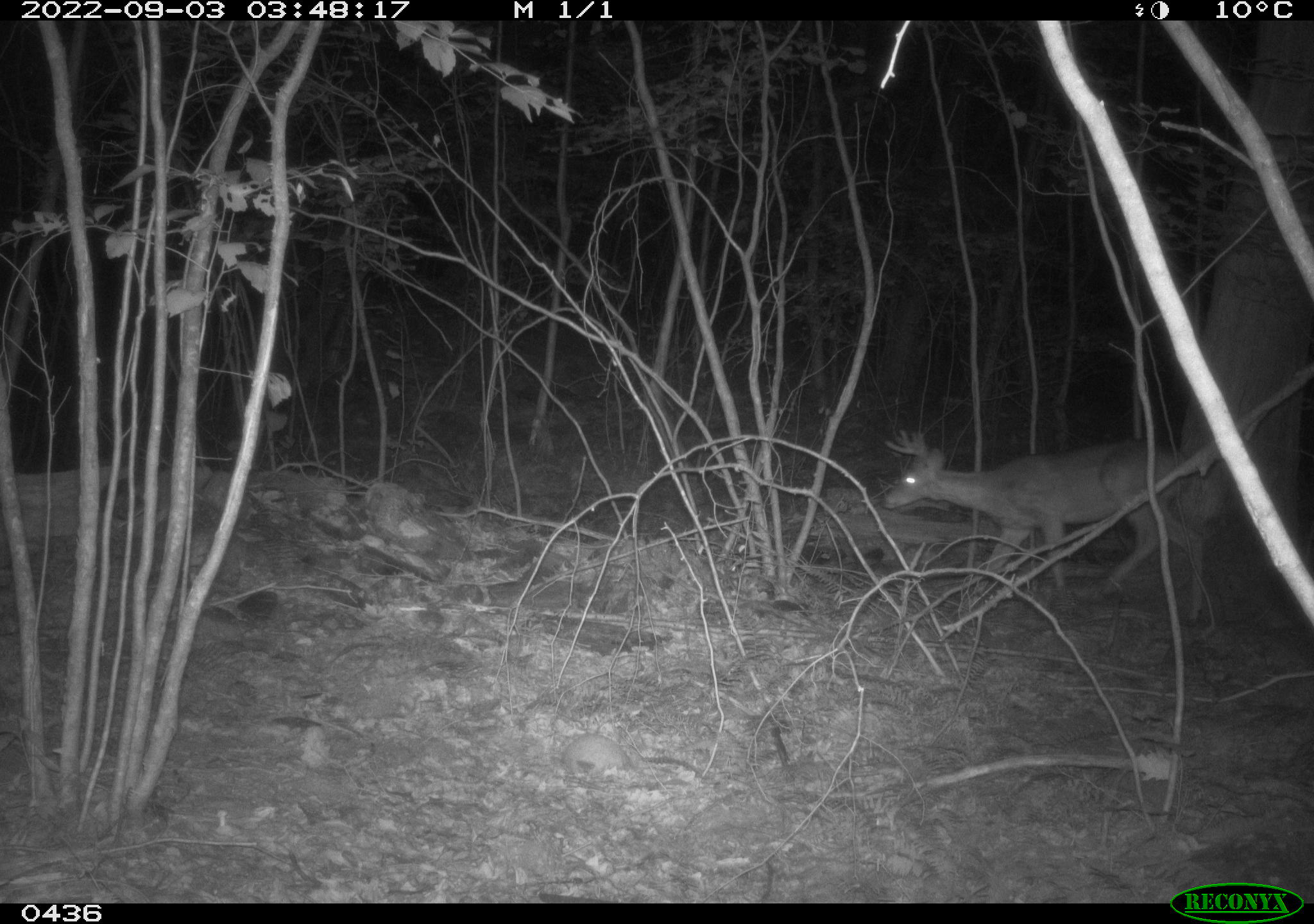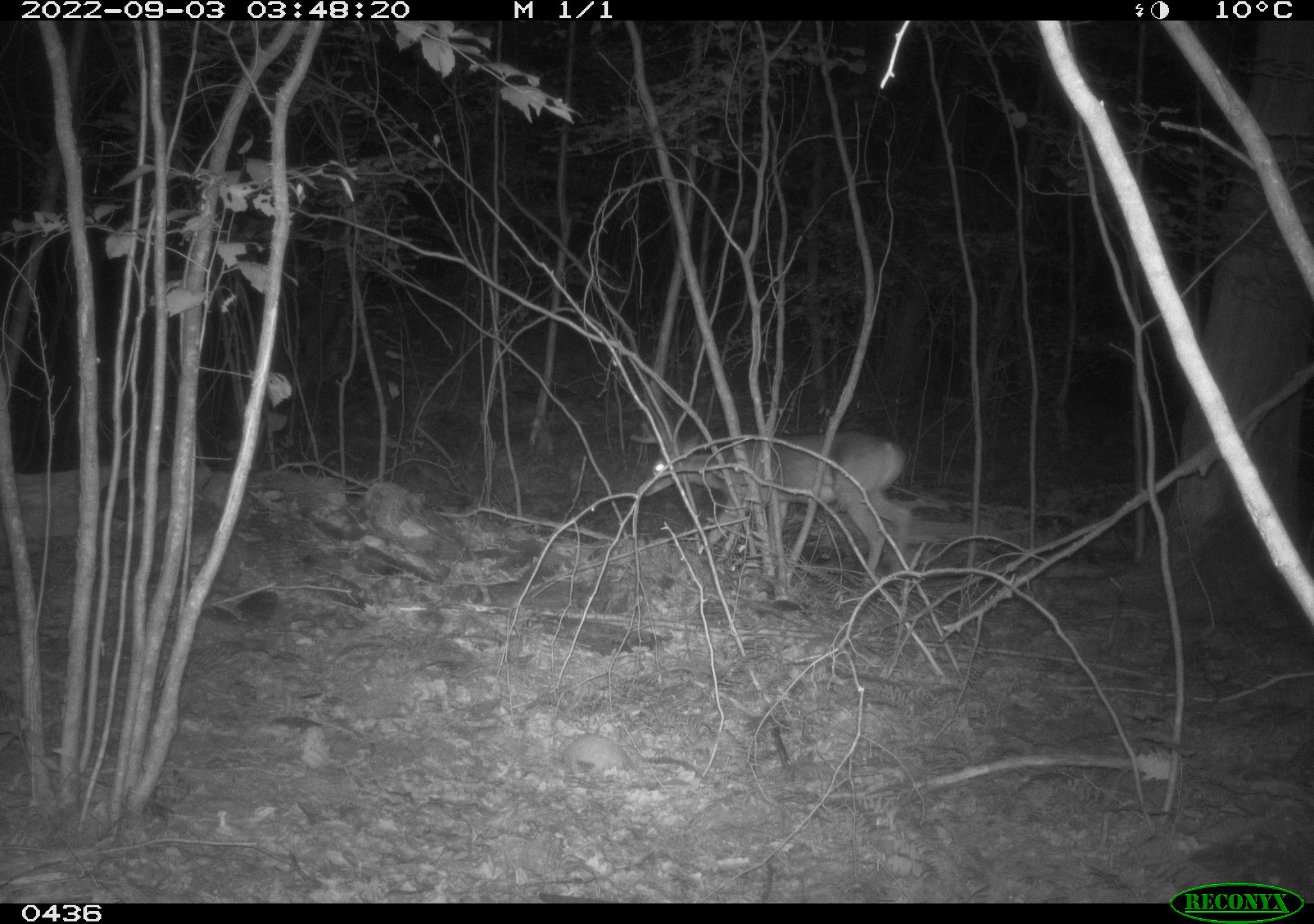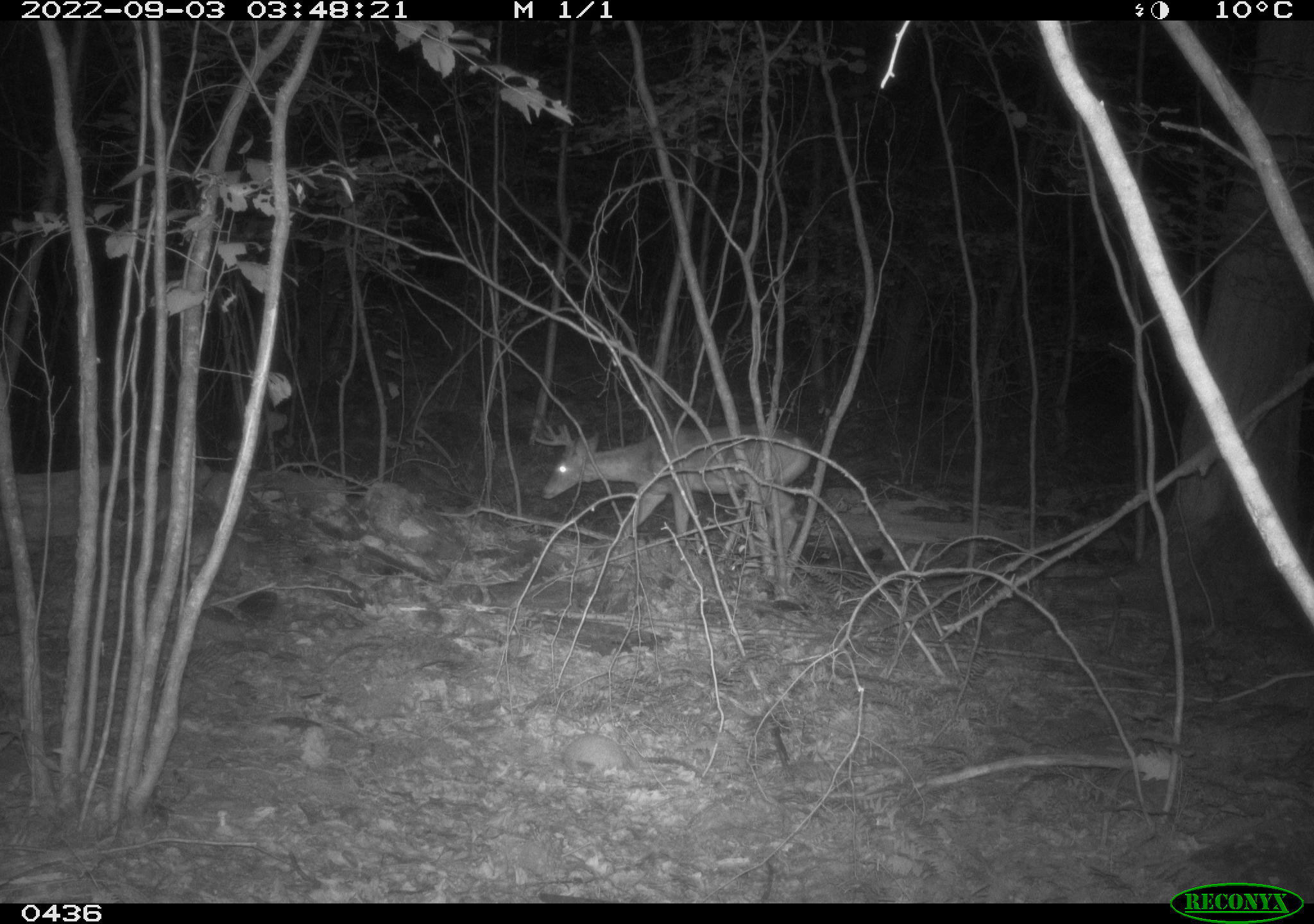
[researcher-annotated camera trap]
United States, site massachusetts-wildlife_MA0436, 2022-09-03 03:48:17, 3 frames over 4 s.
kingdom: Animalia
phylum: Chordata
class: Mammalia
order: Artiodactyla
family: Cervidae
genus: Odocoileus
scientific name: Odocoileus virginianus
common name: white-tailed deer